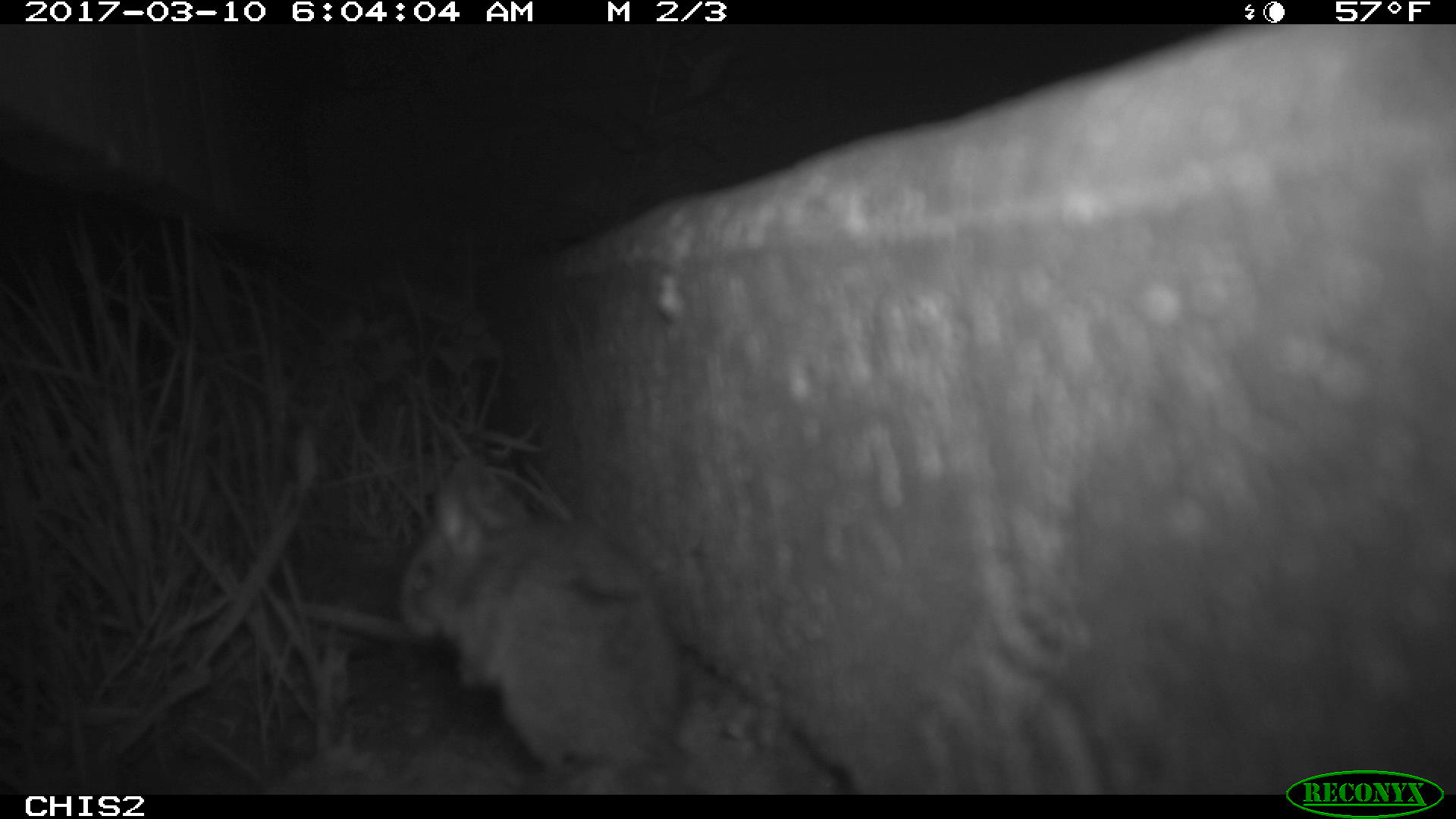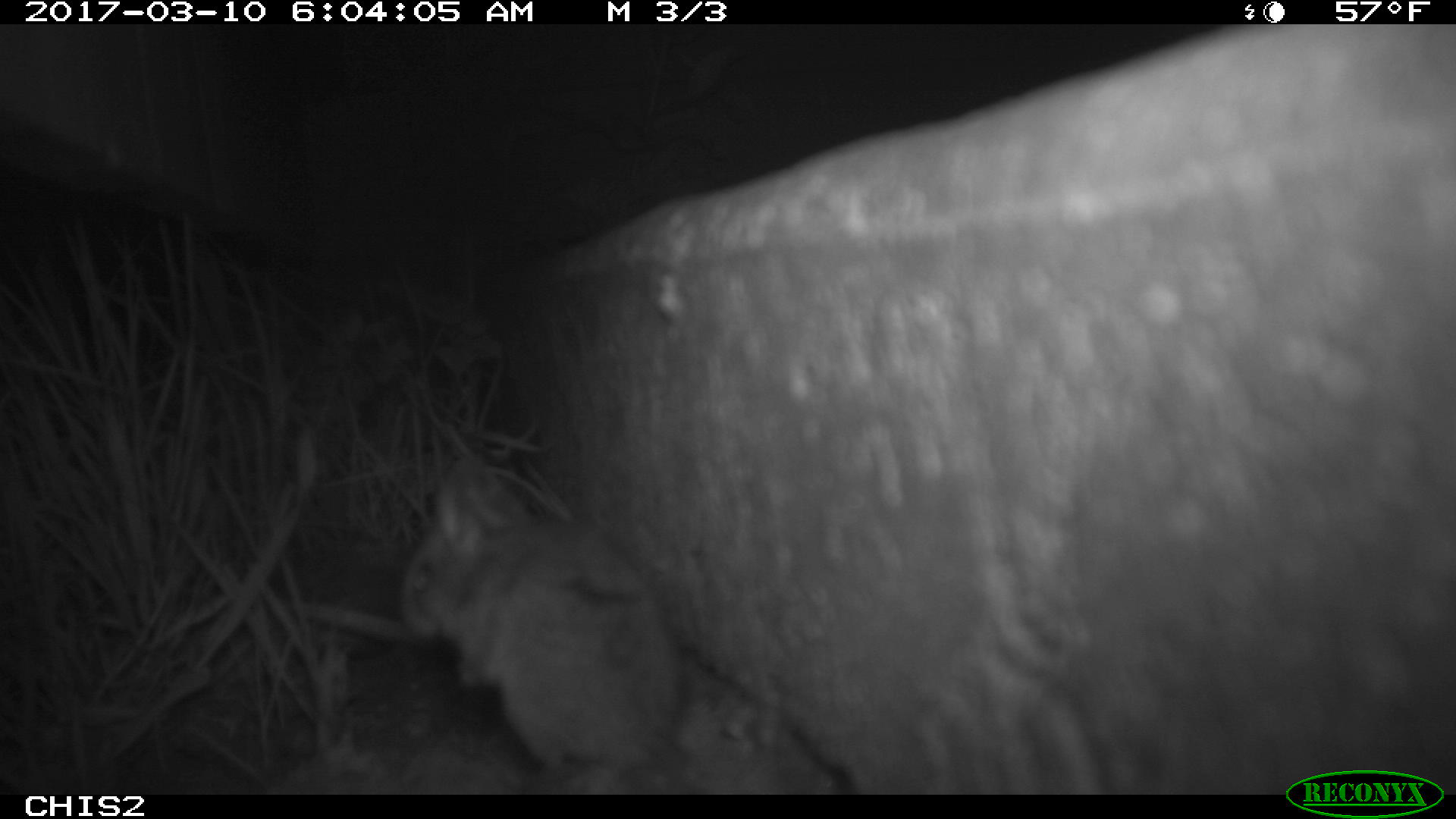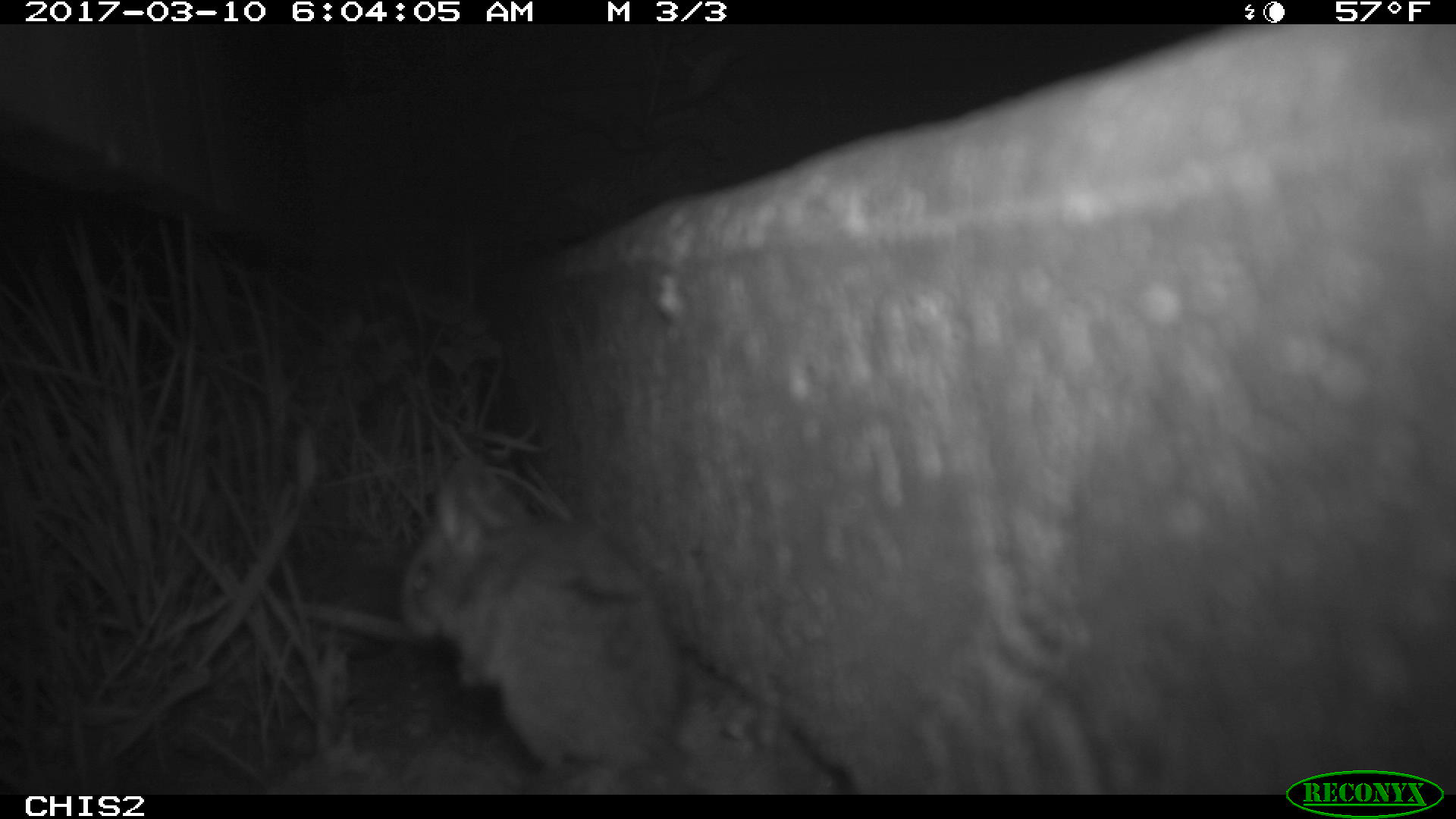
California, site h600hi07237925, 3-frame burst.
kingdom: Animalia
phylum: Chordata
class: Mammalia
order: Rodentia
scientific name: Rodentia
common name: rodent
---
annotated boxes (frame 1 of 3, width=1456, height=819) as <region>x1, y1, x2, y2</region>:
rodent: <region>396, 459, 706, 794</region>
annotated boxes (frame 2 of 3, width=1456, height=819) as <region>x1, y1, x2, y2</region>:
rodent: <region>399, 457, 682, 777</region>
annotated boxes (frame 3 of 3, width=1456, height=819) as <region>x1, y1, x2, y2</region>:
rodent: <region>397, 480, 696, 793</region>